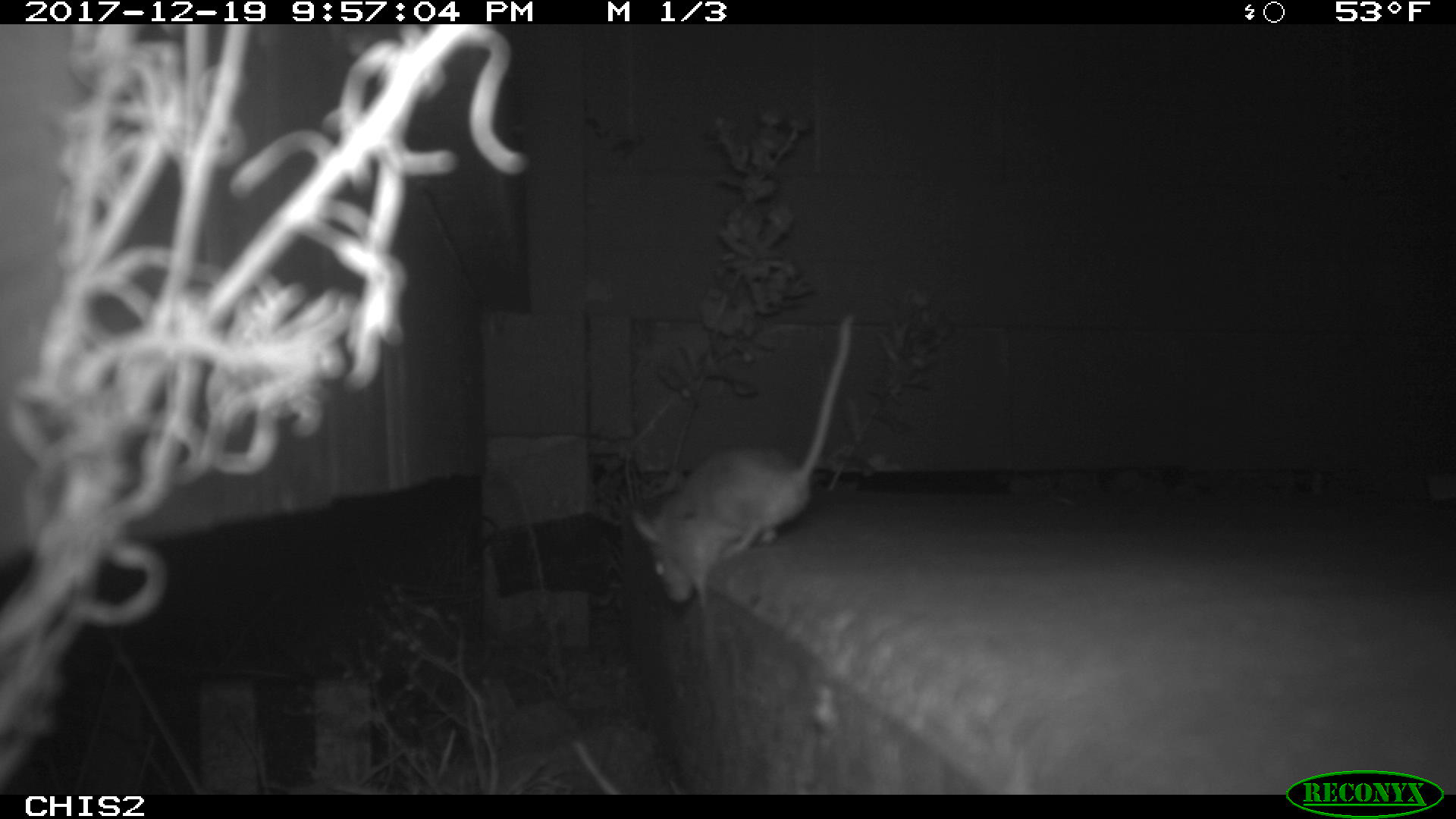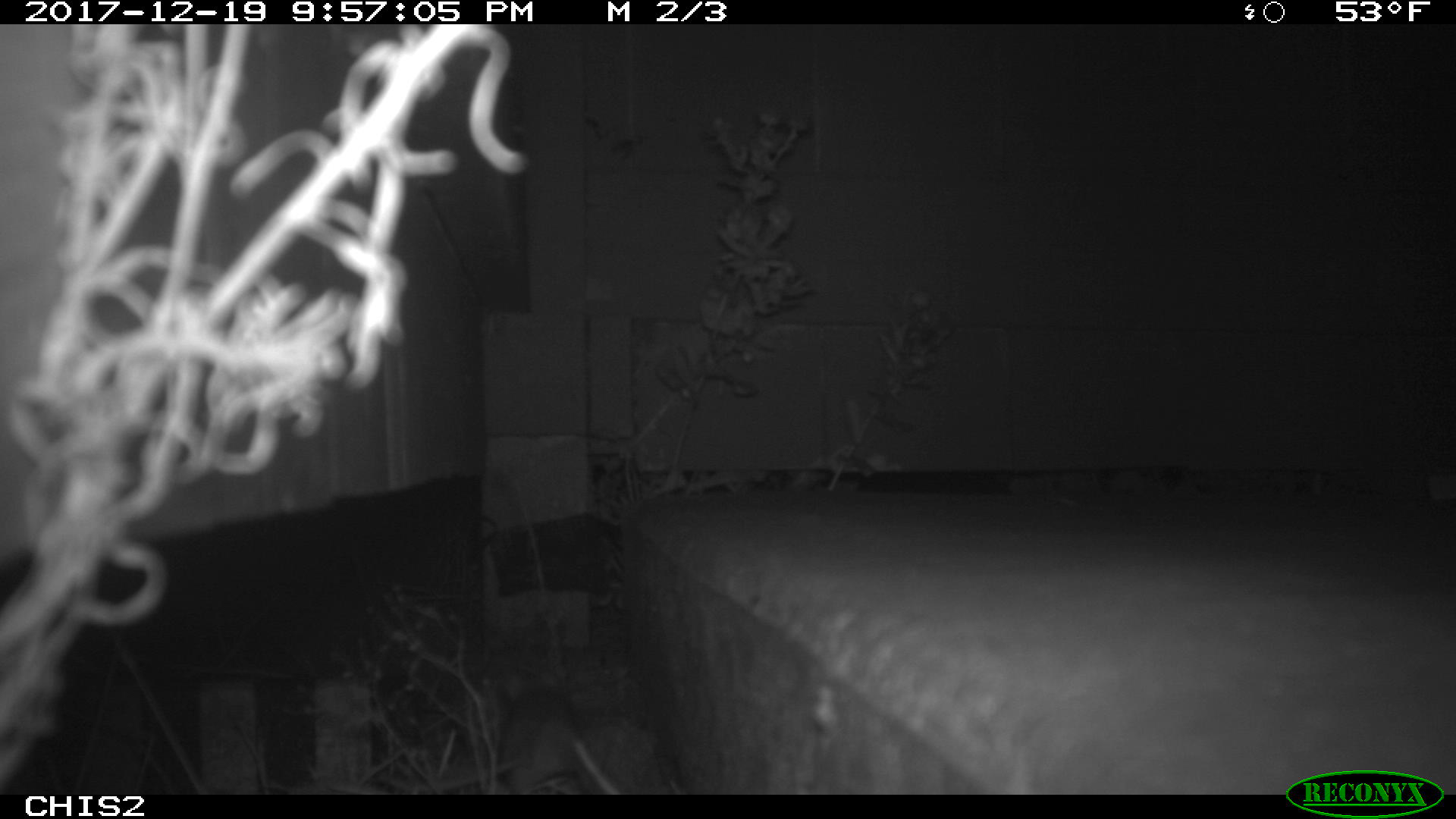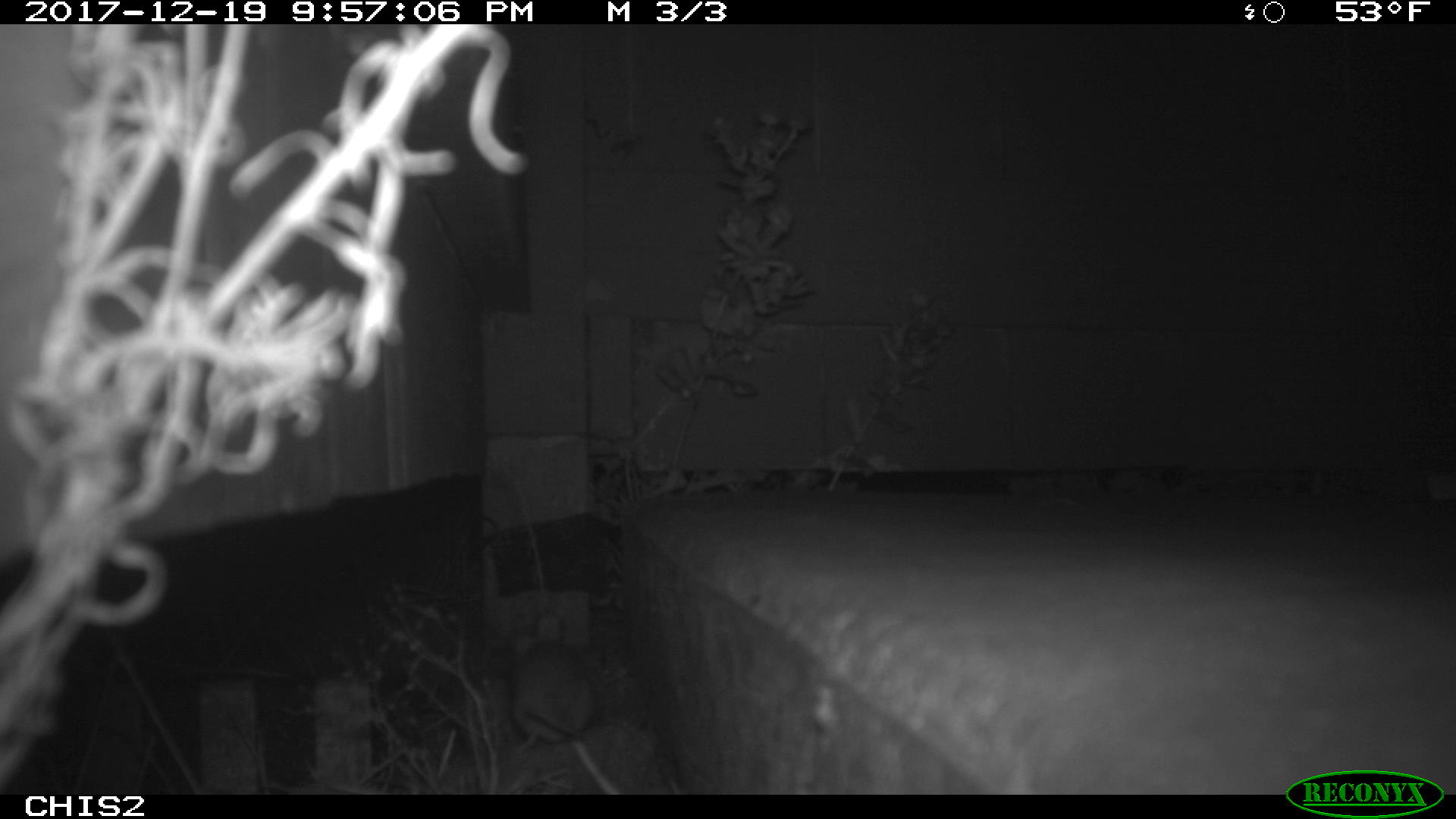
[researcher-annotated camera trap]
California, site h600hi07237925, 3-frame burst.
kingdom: Animalia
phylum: Chordata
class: Mammalia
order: Rodentia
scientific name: Rodentia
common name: rodent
Rodent (Rodentia).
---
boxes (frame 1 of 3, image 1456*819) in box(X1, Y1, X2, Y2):
rodent: box(624, 306, 855, 606)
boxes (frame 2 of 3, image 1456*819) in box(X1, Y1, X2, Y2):
rodent: box(425, 689, 579, 792)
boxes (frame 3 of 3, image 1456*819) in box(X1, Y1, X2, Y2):
rodent: box(511, 640, 620, 794)